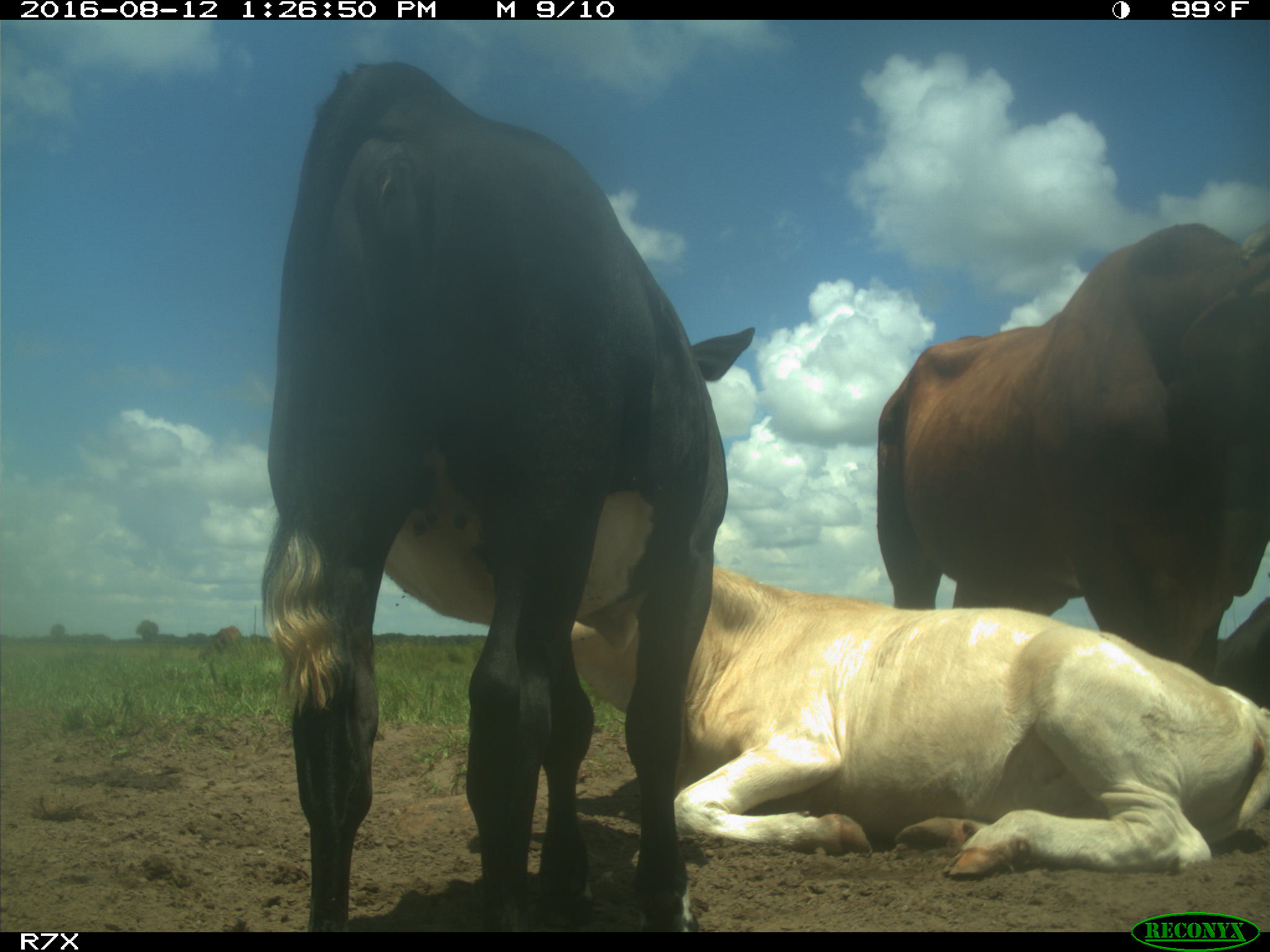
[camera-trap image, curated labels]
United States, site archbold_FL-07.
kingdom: Animalia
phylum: Chordata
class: Mammalia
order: Artiodactyla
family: Bovidae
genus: Bos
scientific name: Bos taurus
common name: domestic cow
Bos taurus (domestic cow).